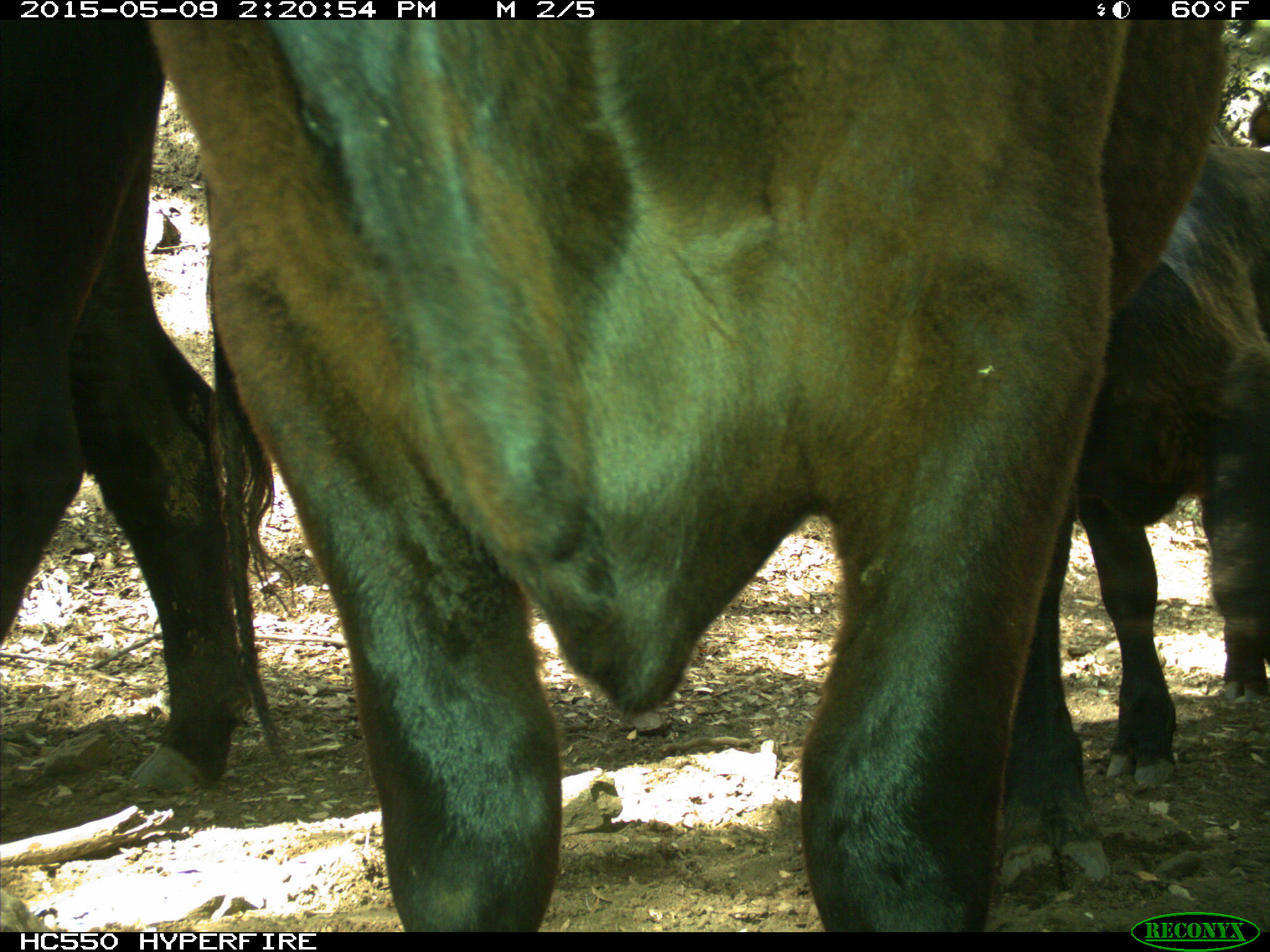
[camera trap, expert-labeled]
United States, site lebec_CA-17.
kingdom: Animalia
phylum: Chordata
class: Mammalia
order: Artiodactyla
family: Bovidae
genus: Bos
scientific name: Bos taurus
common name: domestic cow